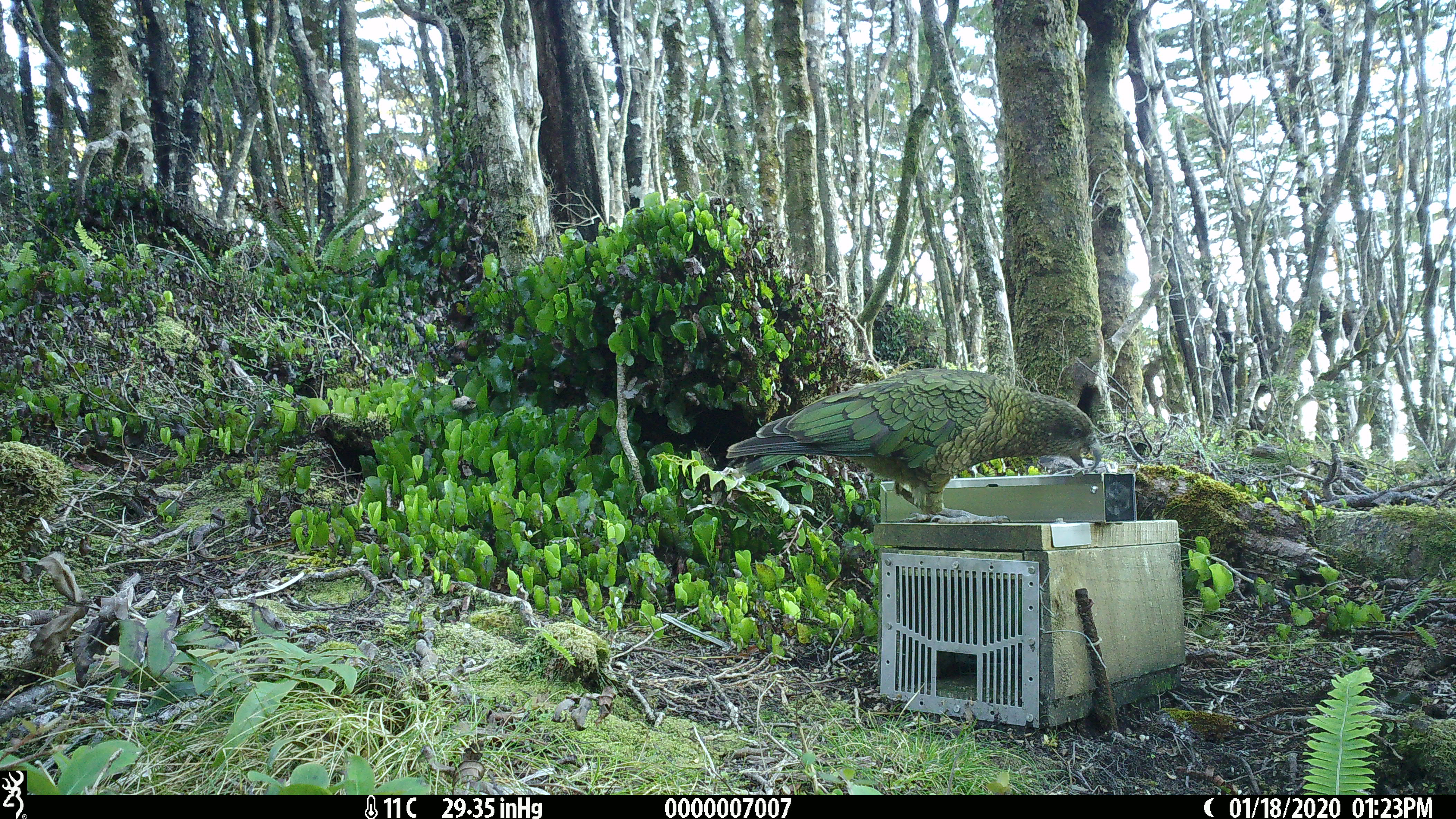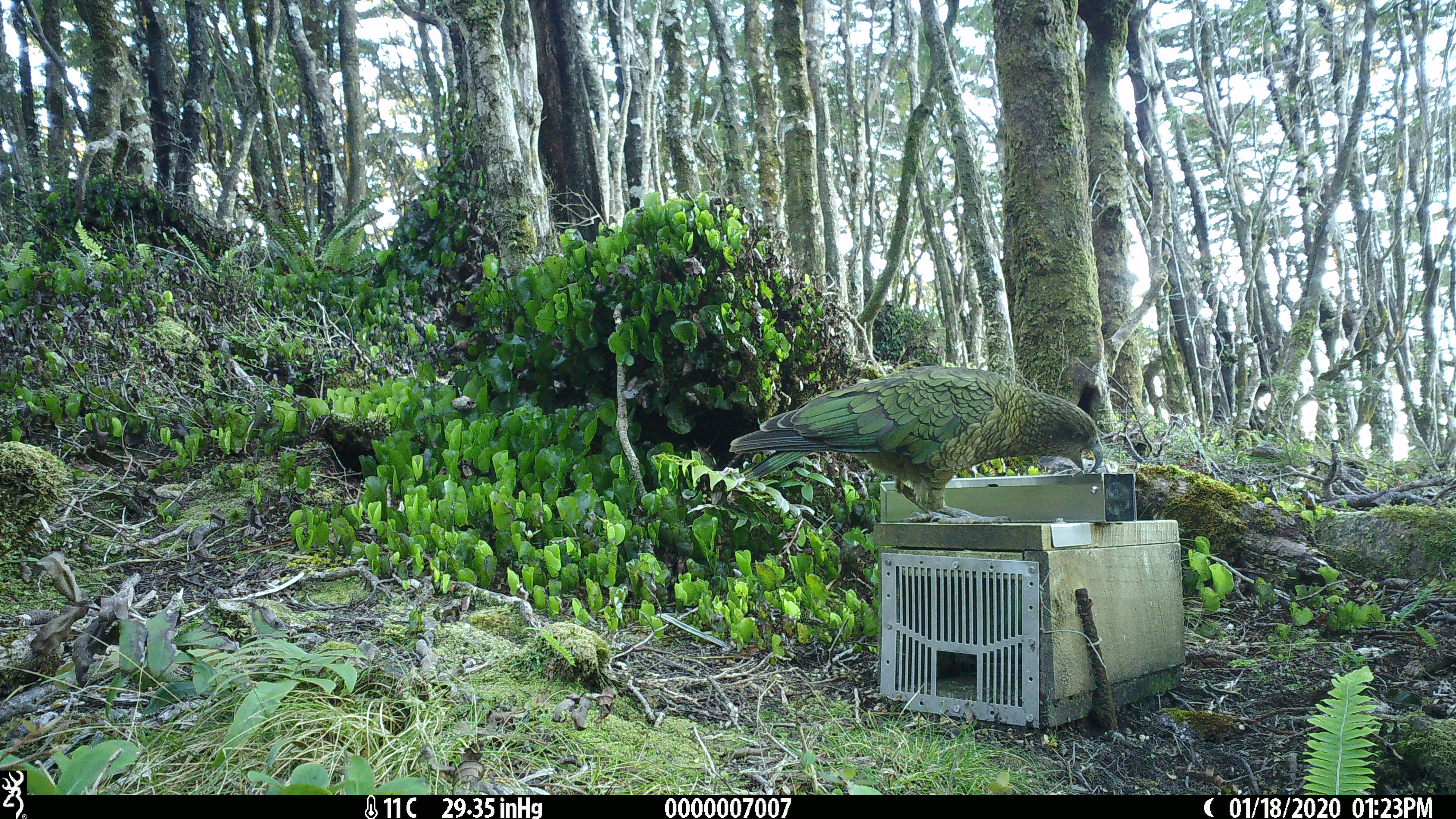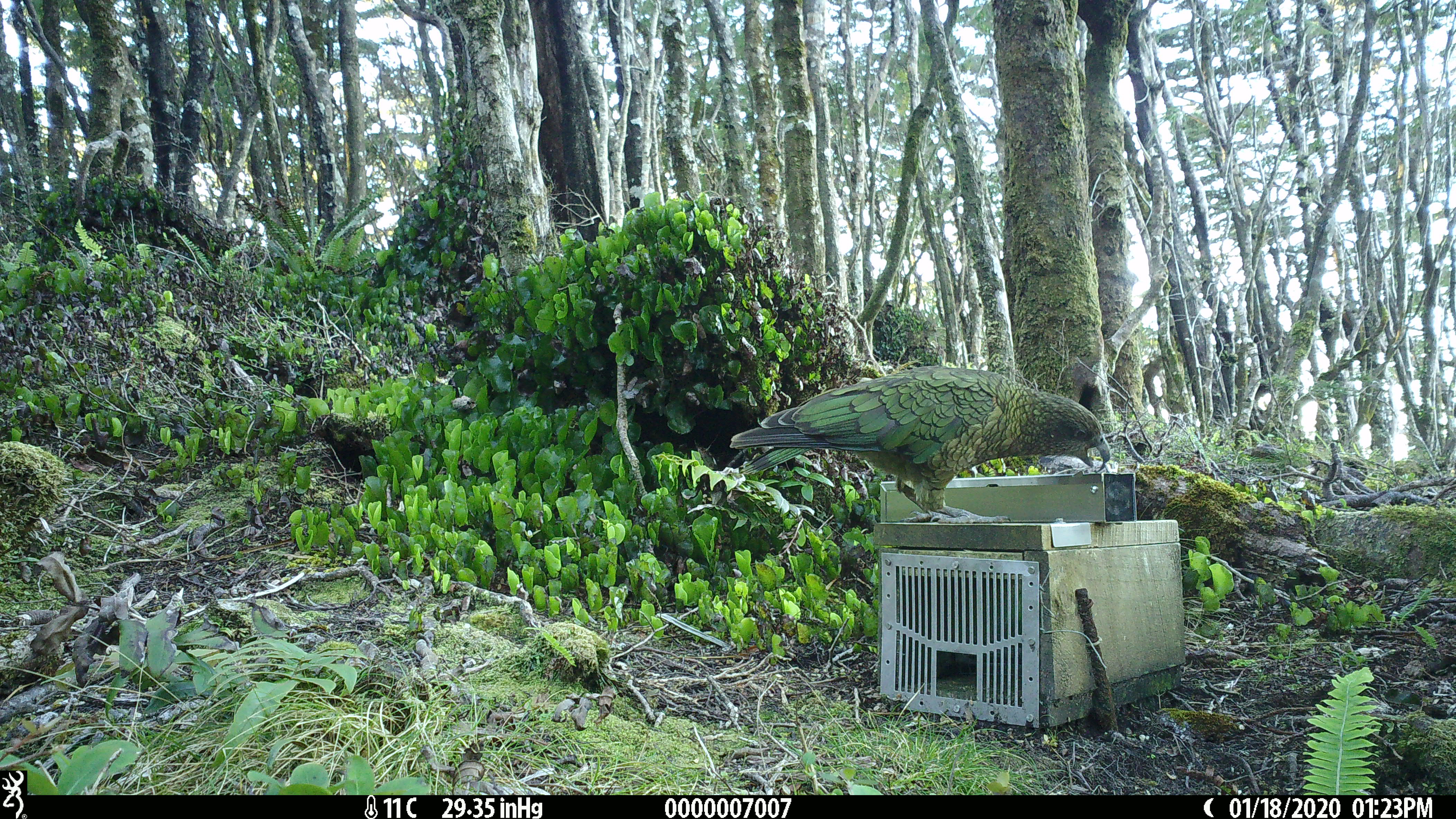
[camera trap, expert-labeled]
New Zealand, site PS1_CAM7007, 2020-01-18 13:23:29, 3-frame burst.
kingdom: Animalia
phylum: Chordata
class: Aves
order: Psittaciformes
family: Strigopidae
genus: Nestor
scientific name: Nestor notabilis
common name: kea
Kea (Nestor notabilis).